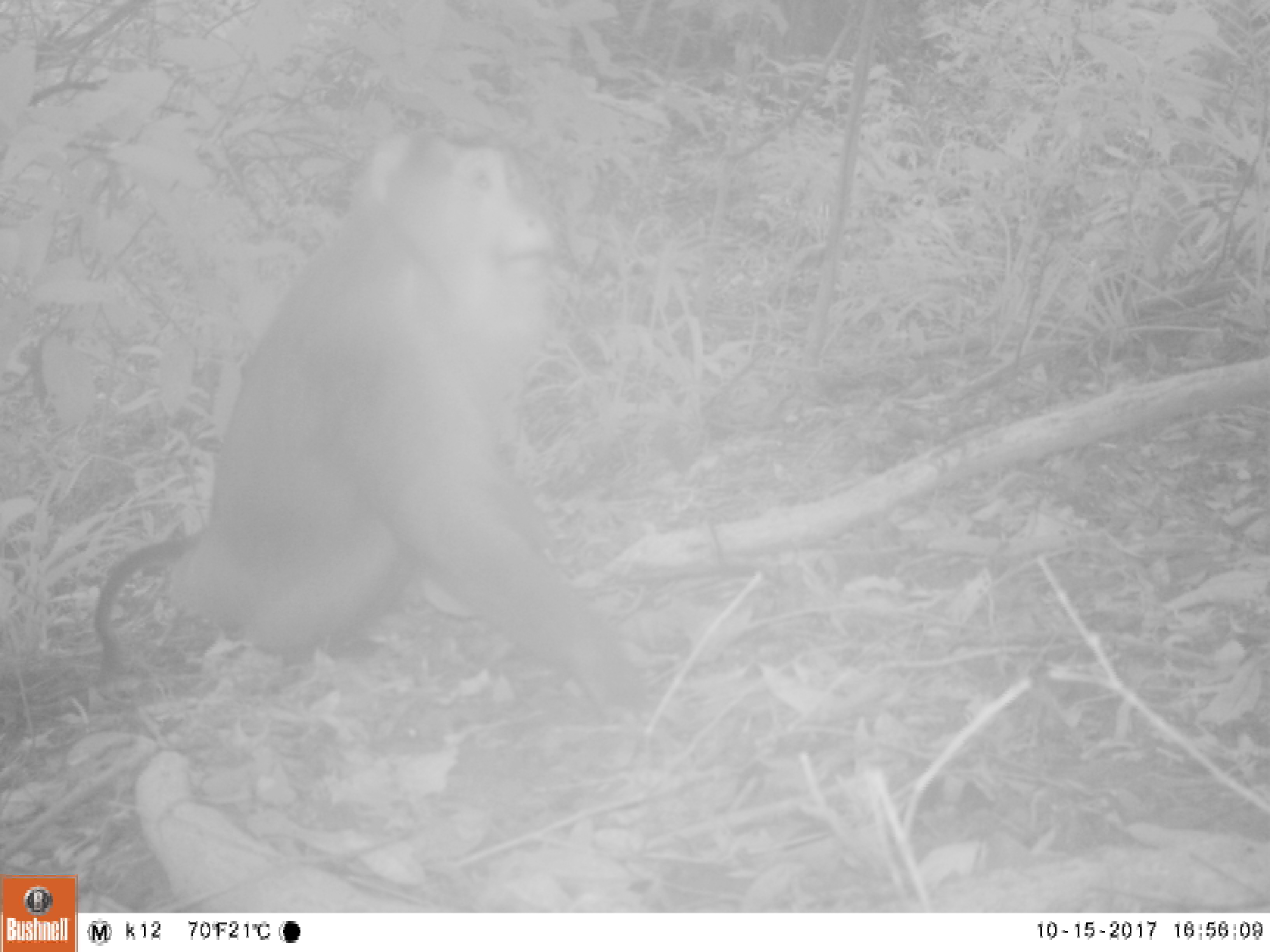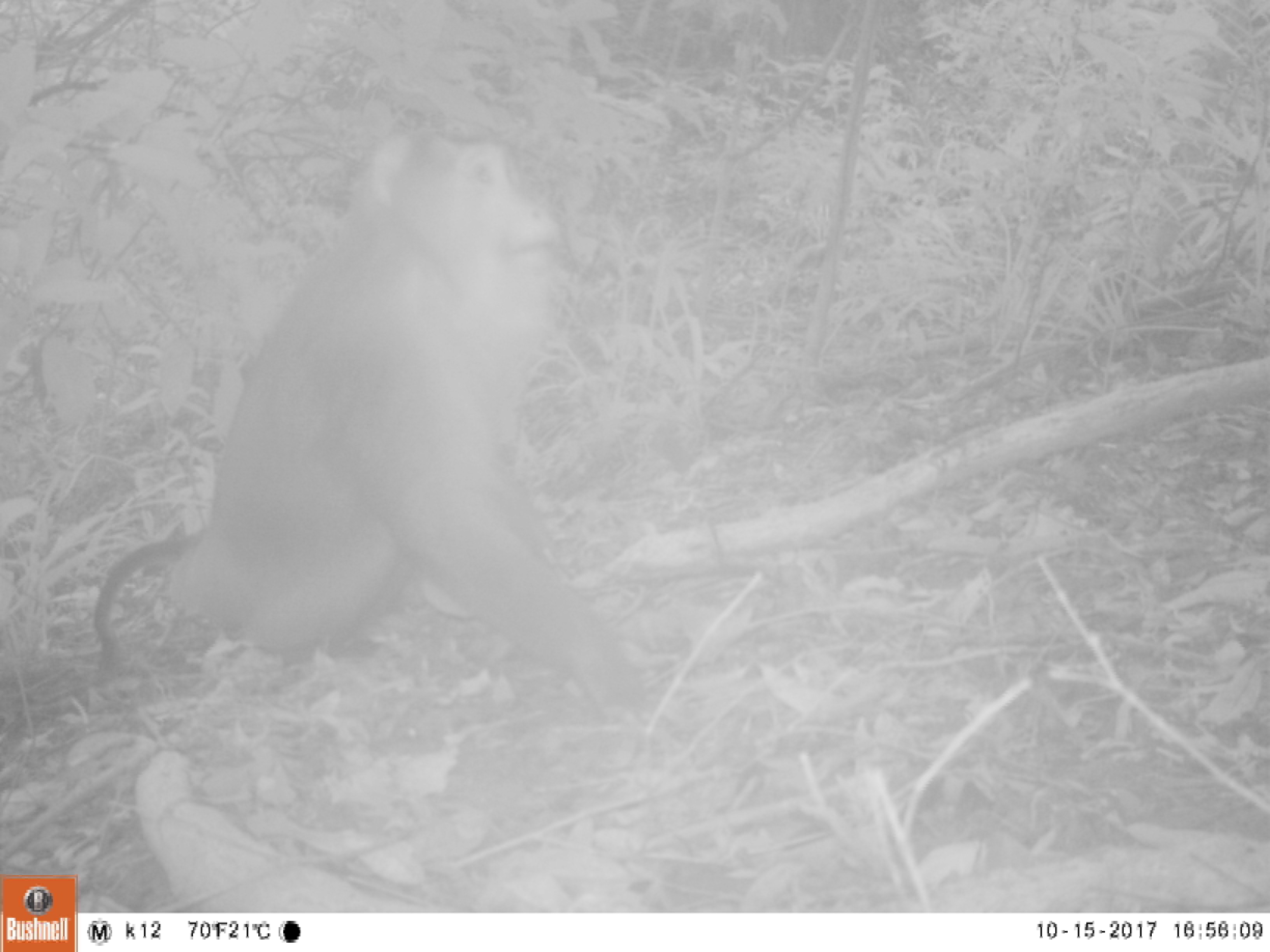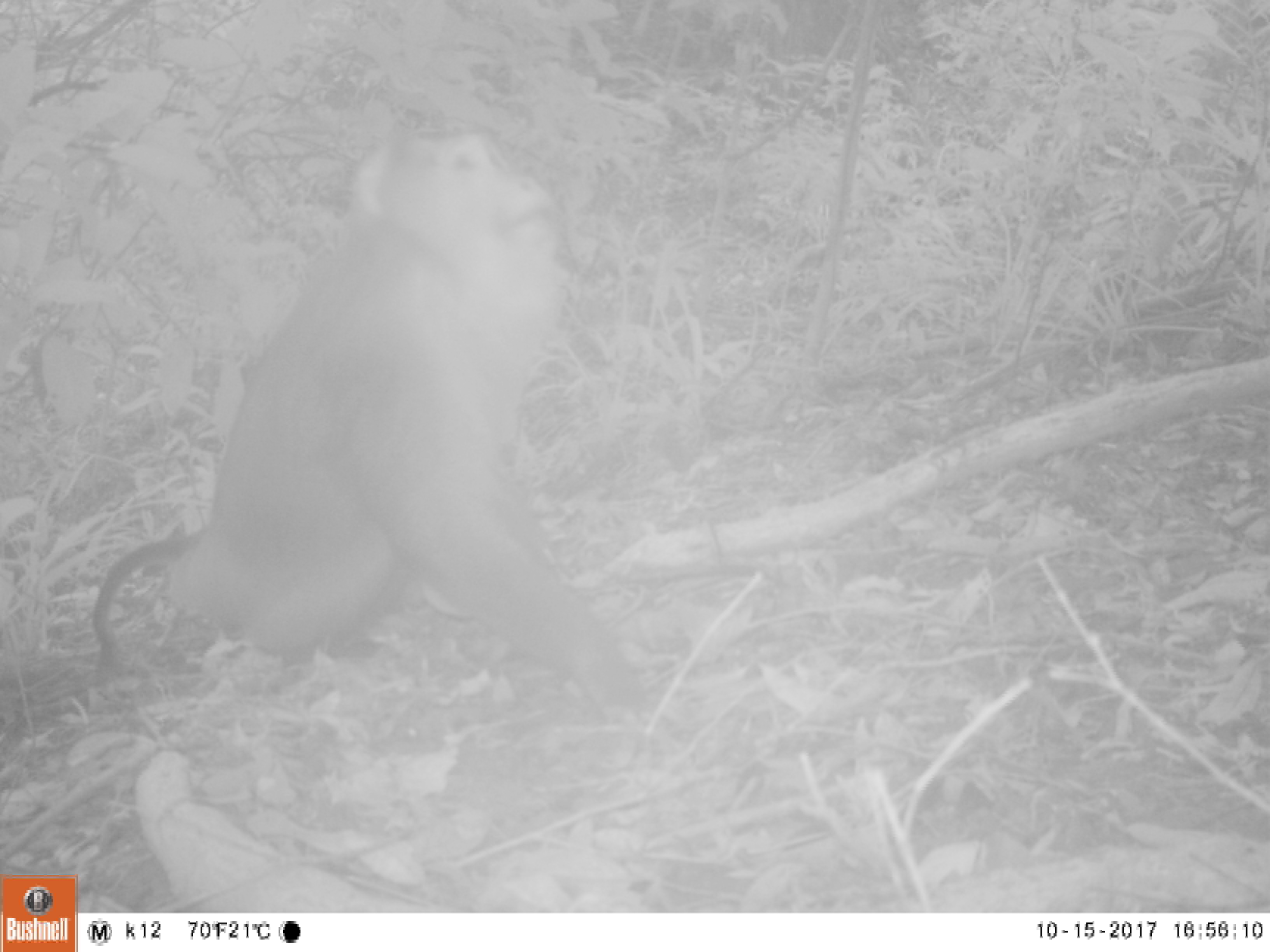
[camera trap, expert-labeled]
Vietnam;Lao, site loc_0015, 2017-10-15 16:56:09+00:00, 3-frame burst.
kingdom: Animalia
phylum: Chordata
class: Mammalia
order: Primates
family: Cercopithecidae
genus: Macaca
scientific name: Macaca nemestrina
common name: pig-tailed macaque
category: pig tailed macaque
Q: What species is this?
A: Pig tailed macaque (pig-tailed macaque) (Macaca nemestrina).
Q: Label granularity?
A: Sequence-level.